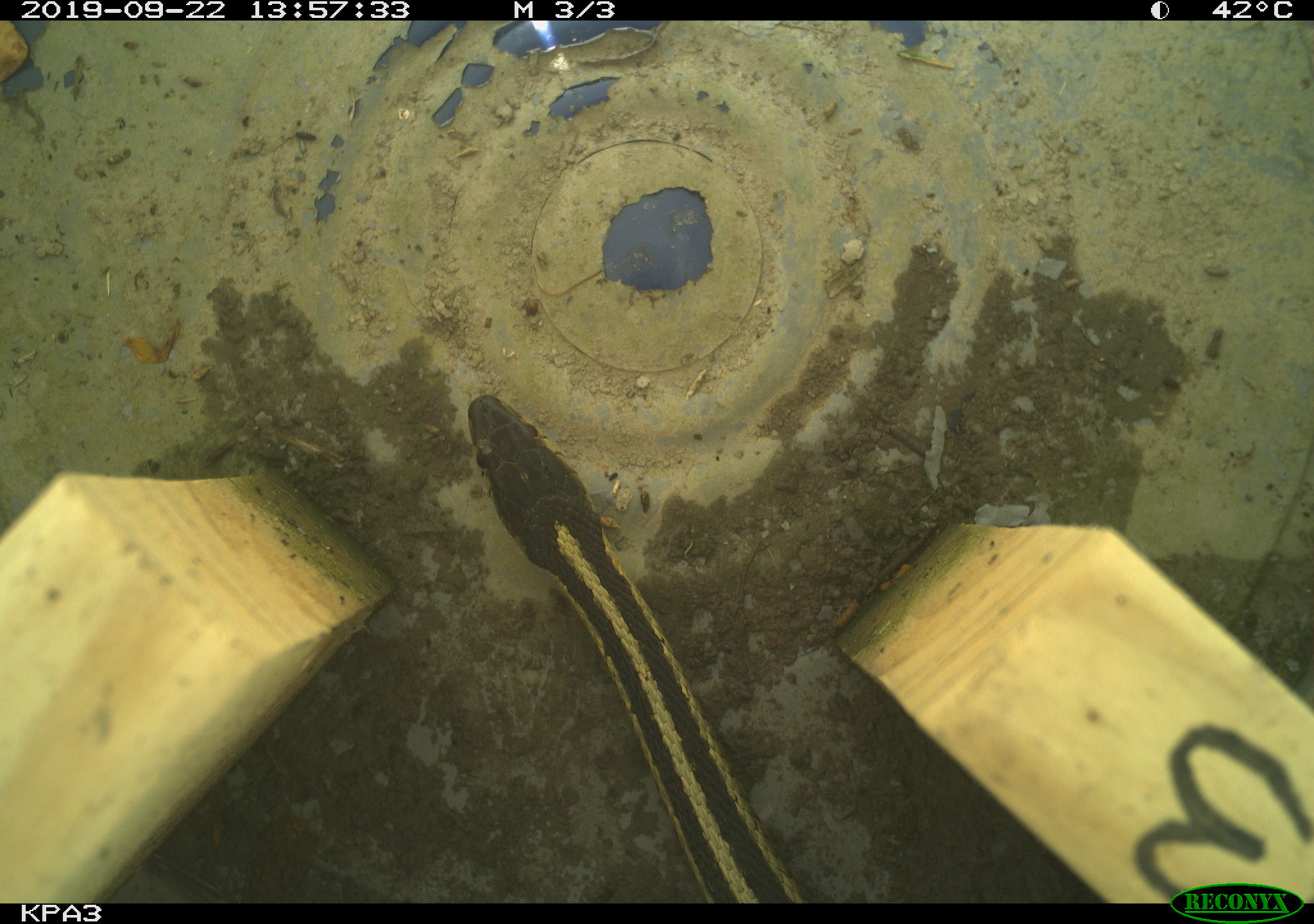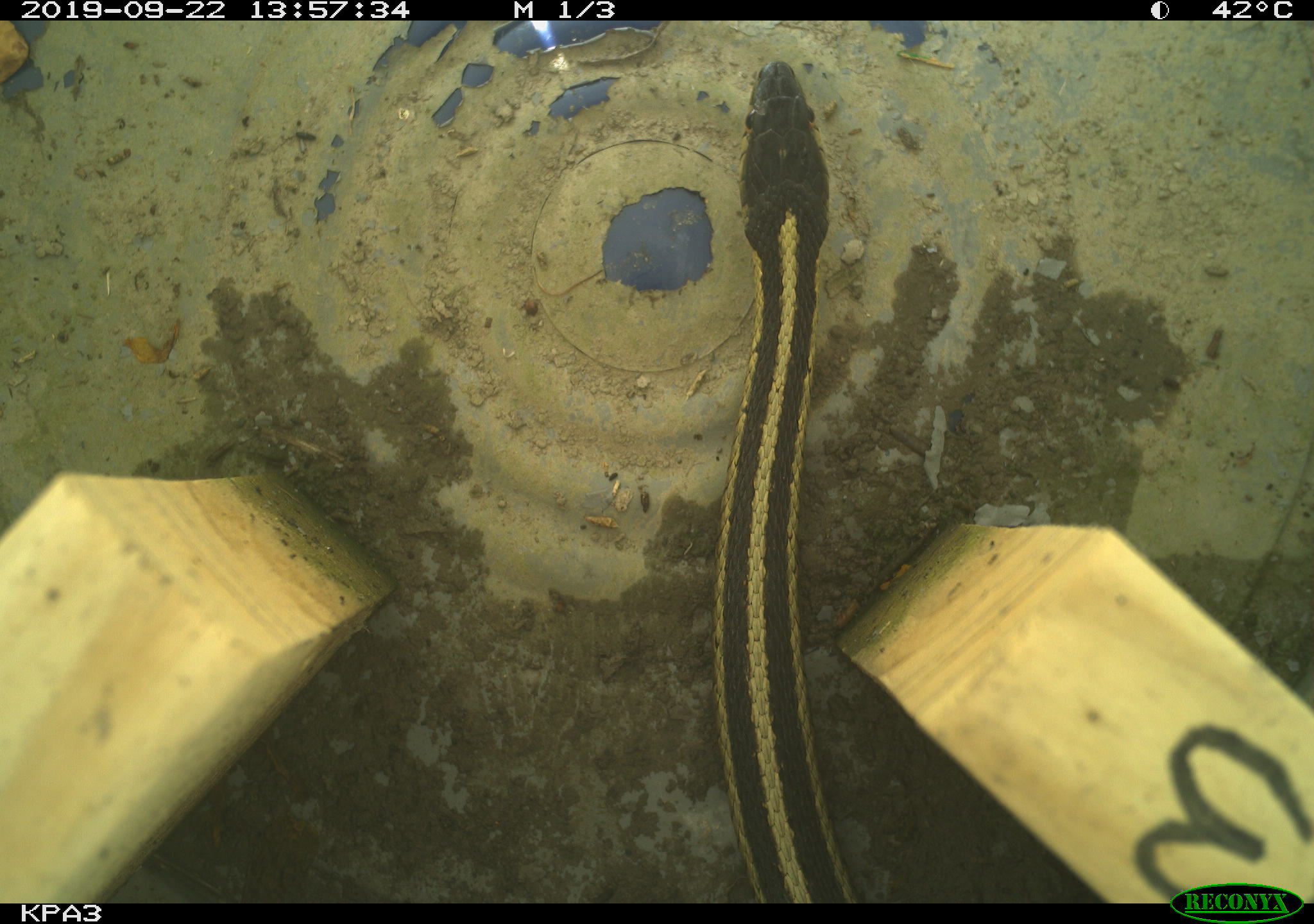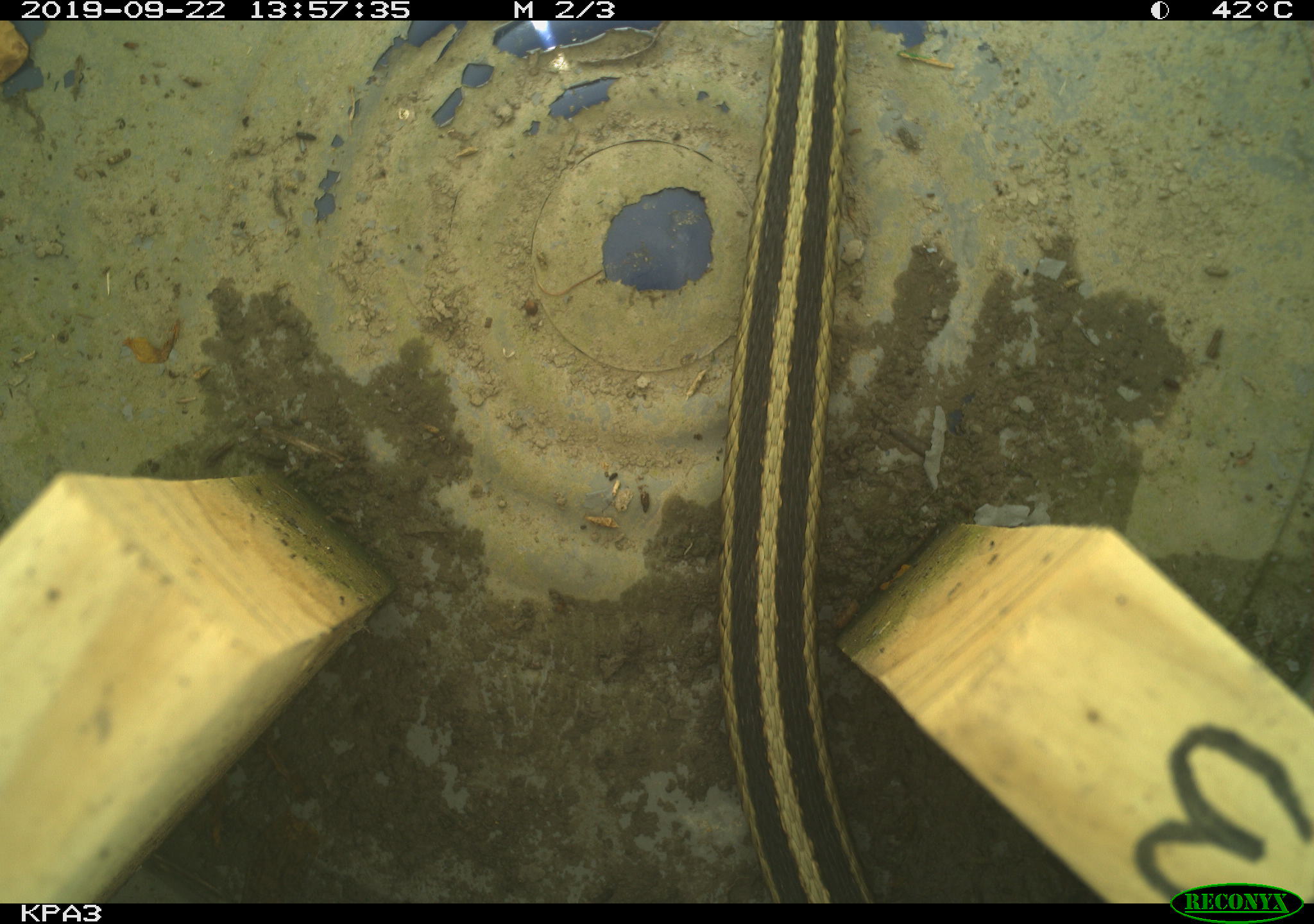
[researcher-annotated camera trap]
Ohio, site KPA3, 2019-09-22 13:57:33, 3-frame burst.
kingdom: Animalia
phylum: Chordata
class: Reptilia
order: Squamata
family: Colubridae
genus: Thamnophis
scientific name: Thamnophis sirtalis sirtalis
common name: eastern gartersnake